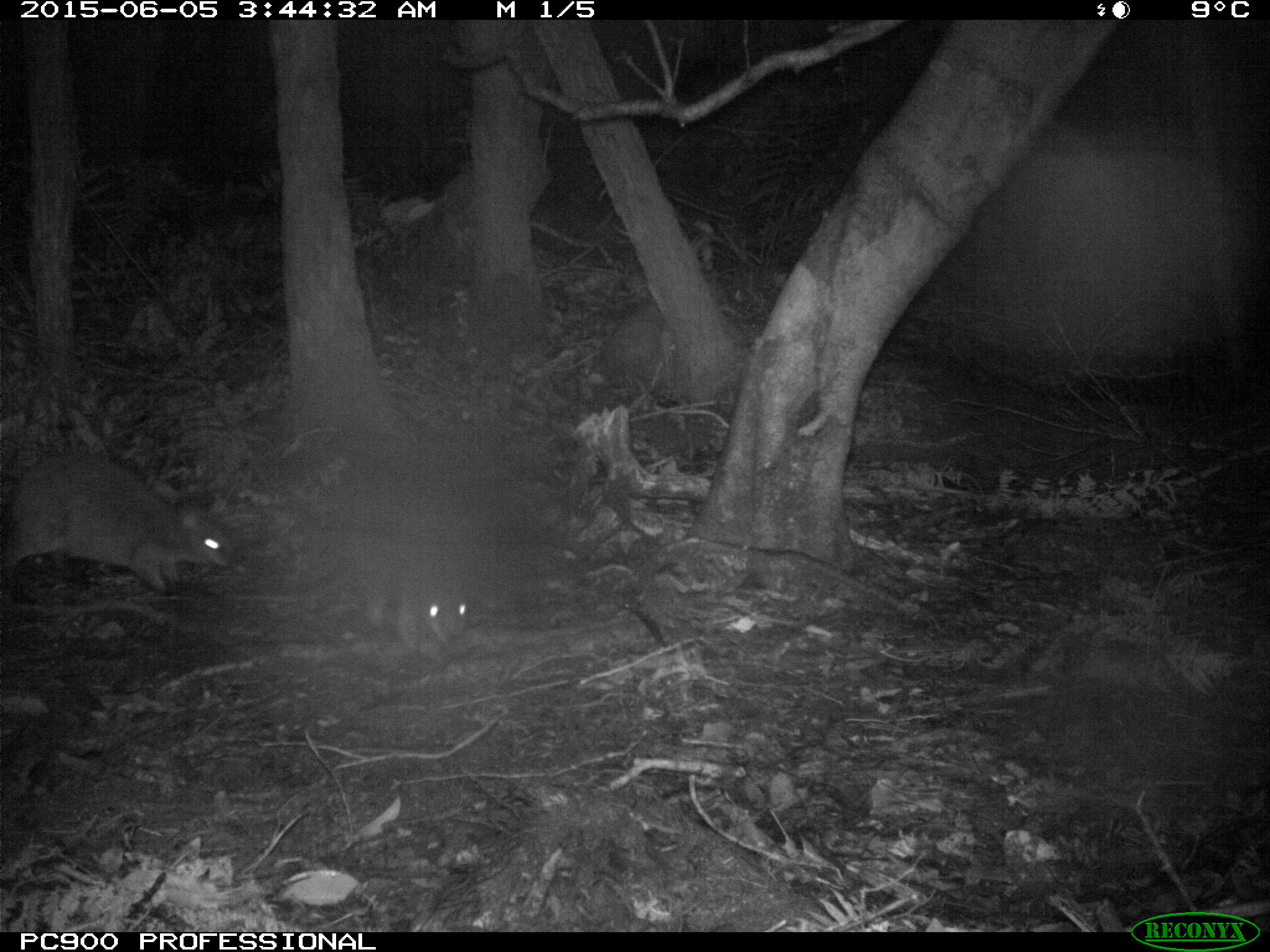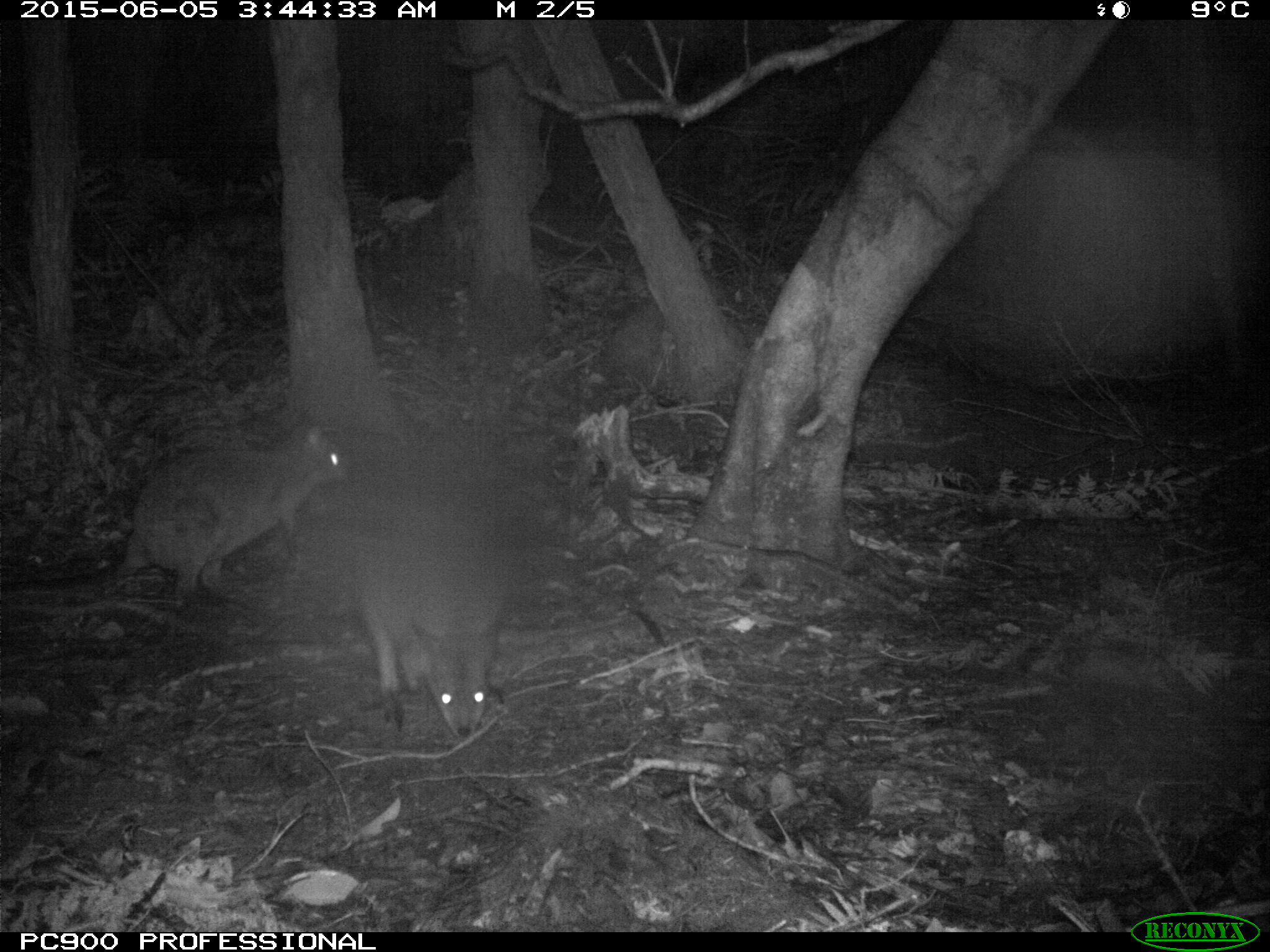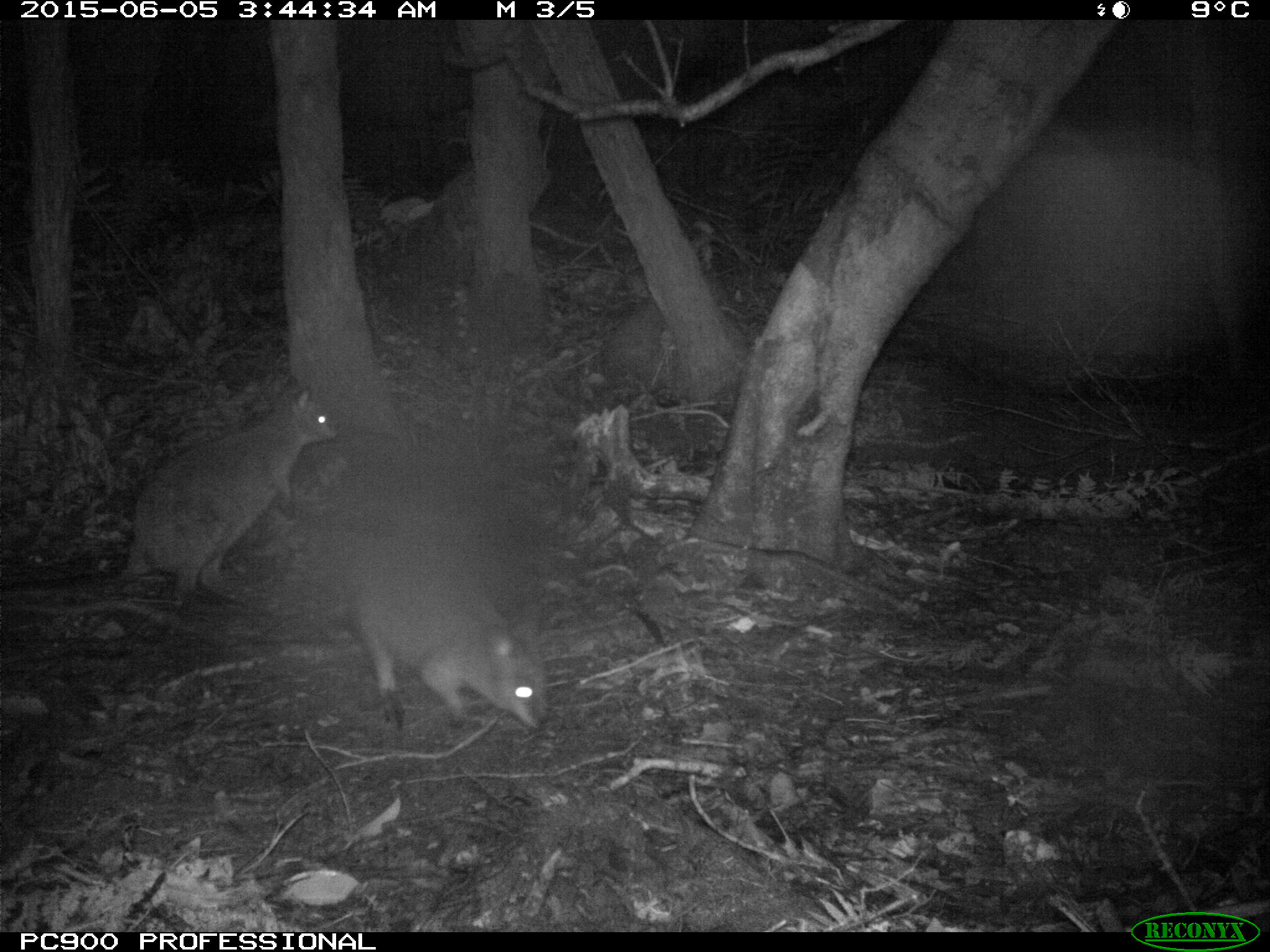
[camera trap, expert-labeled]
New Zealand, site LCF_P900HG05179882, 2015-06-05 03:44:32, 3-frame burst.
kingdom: Animalia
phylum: Chordata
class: Mammalia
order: Diprotodontia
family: Macropodidae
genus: Notamacropus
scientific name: Notamacropus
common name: wallaby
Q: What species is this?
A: Wallaby (Notamacropus).